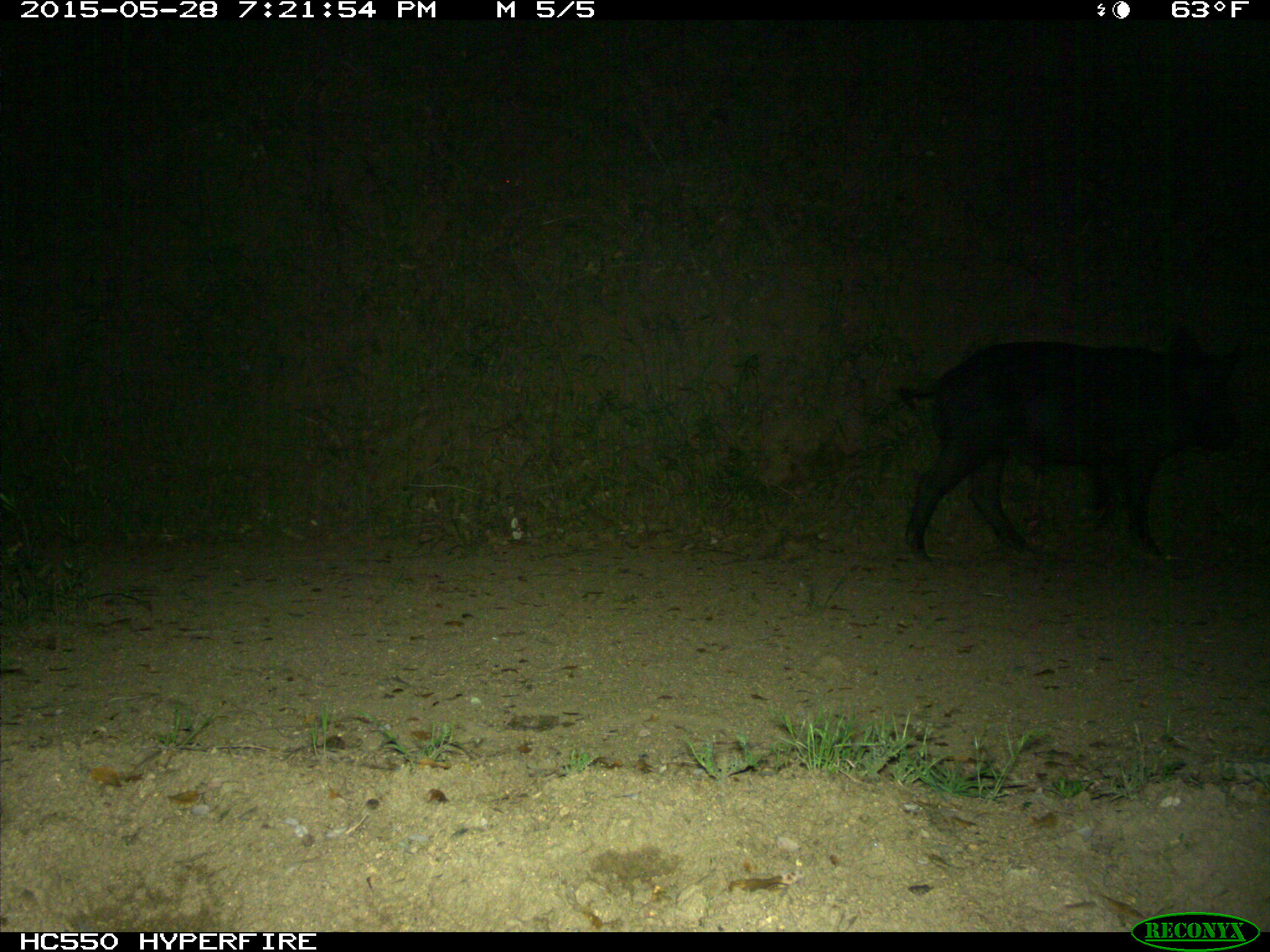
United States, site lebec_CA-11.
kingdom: Animalia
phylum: Chordata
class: Mammalia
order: Artiodactyla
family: Suidae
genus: Sus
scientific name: Sus scrofa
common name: wild boar